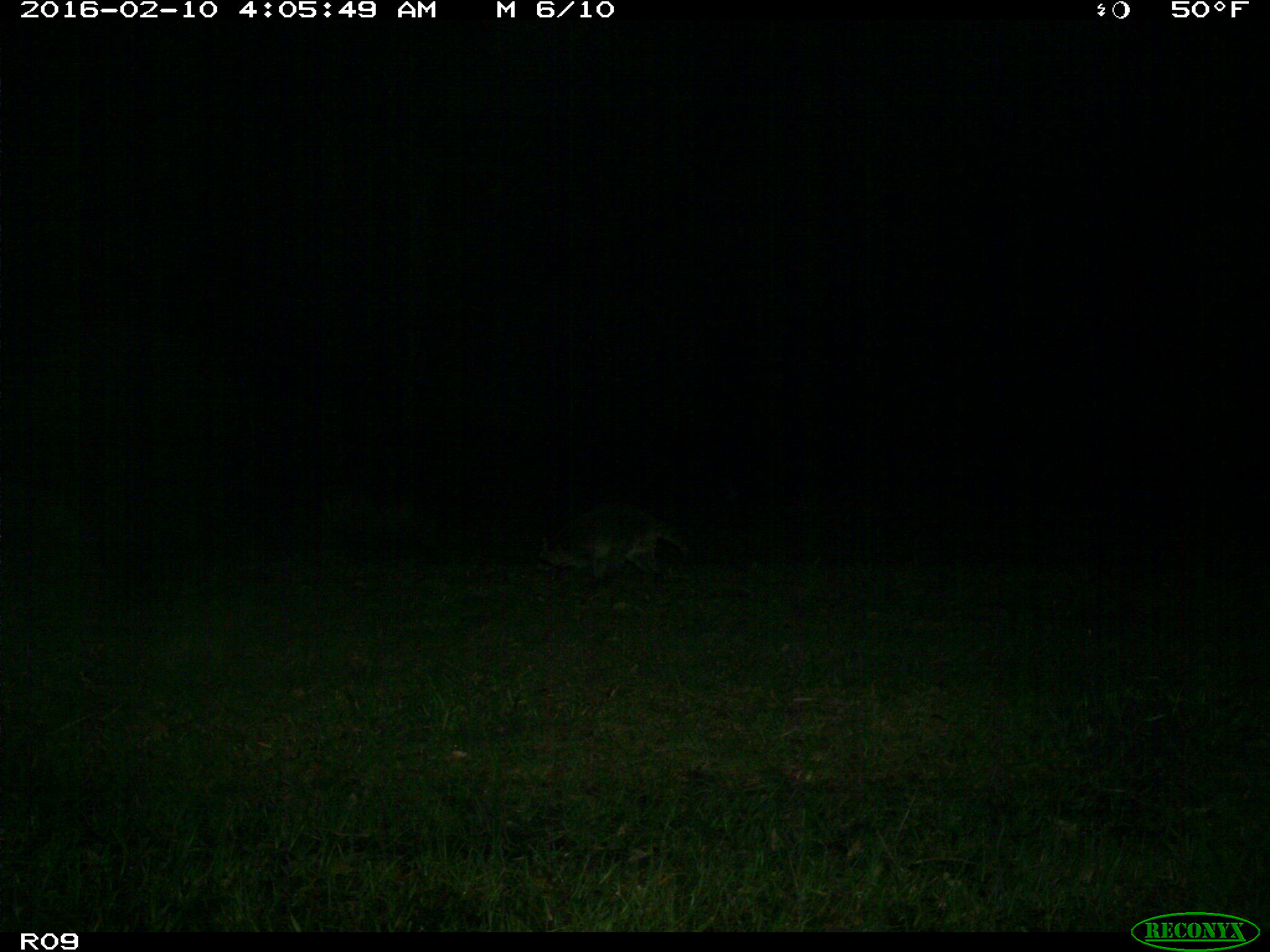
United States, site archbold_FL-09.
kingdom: Animalia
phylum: Chordata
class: Mammalia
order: Carnivora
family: Procyonidae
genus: Procyon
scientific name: Procyon lotor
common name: common raccoon